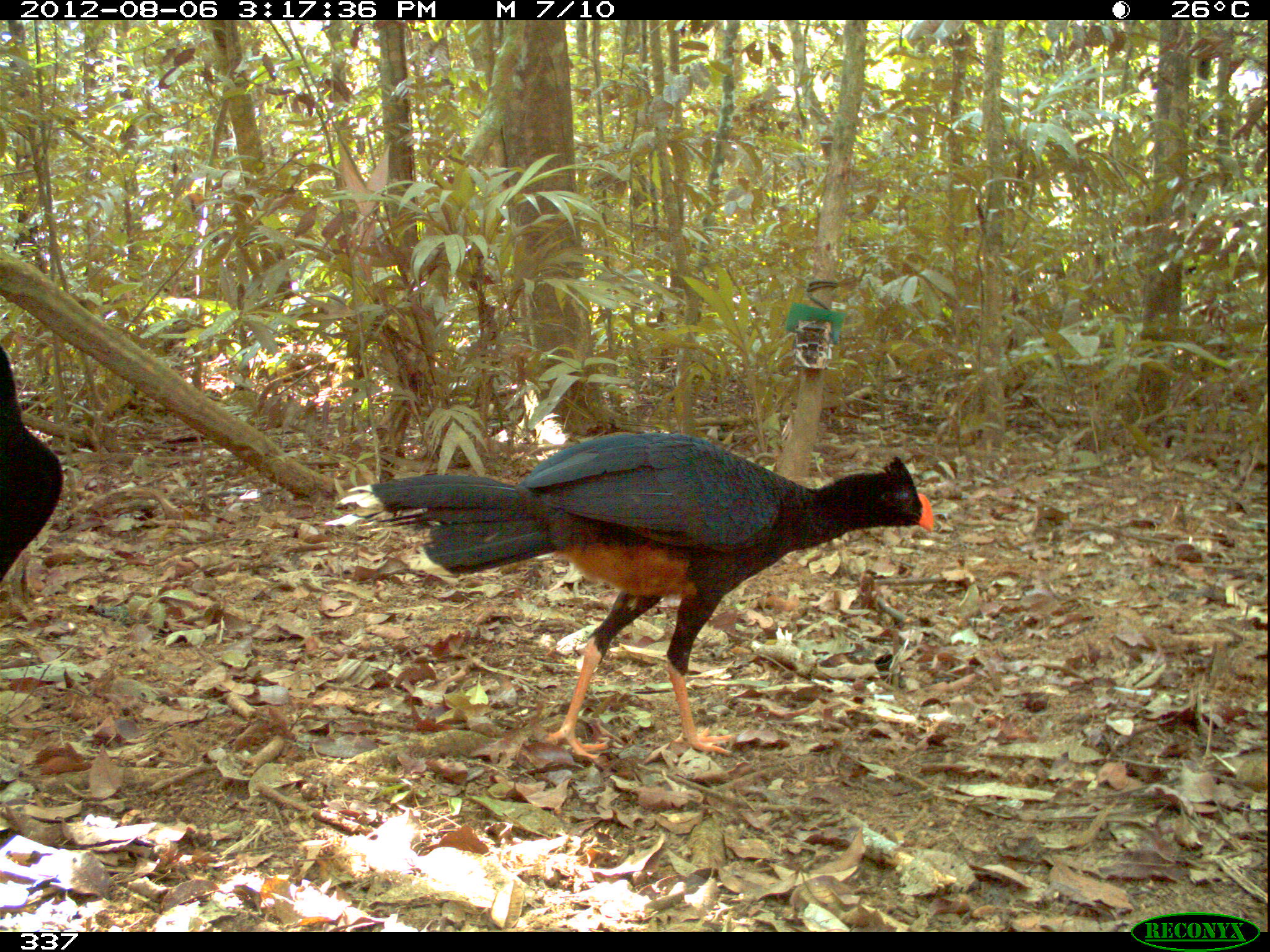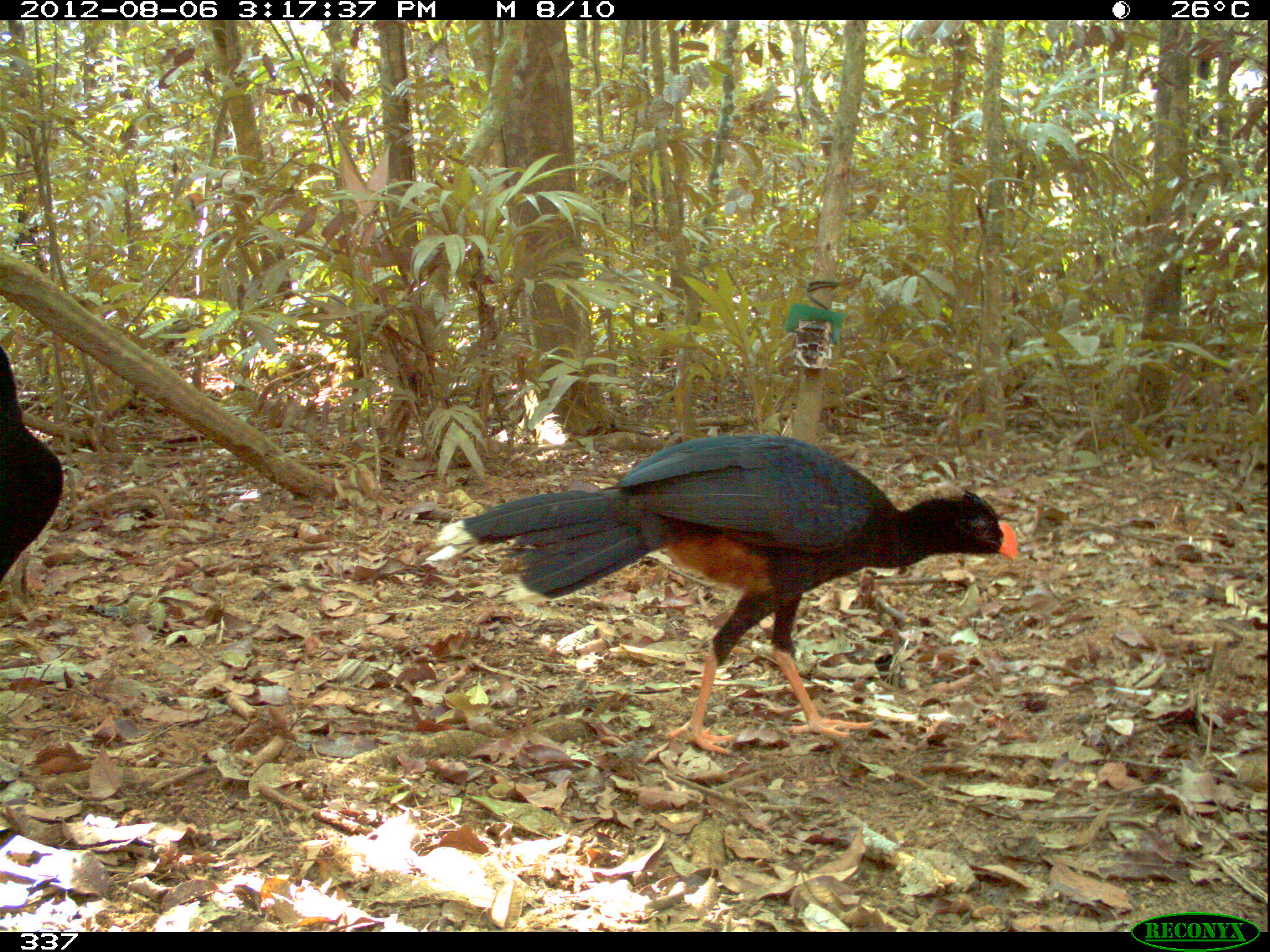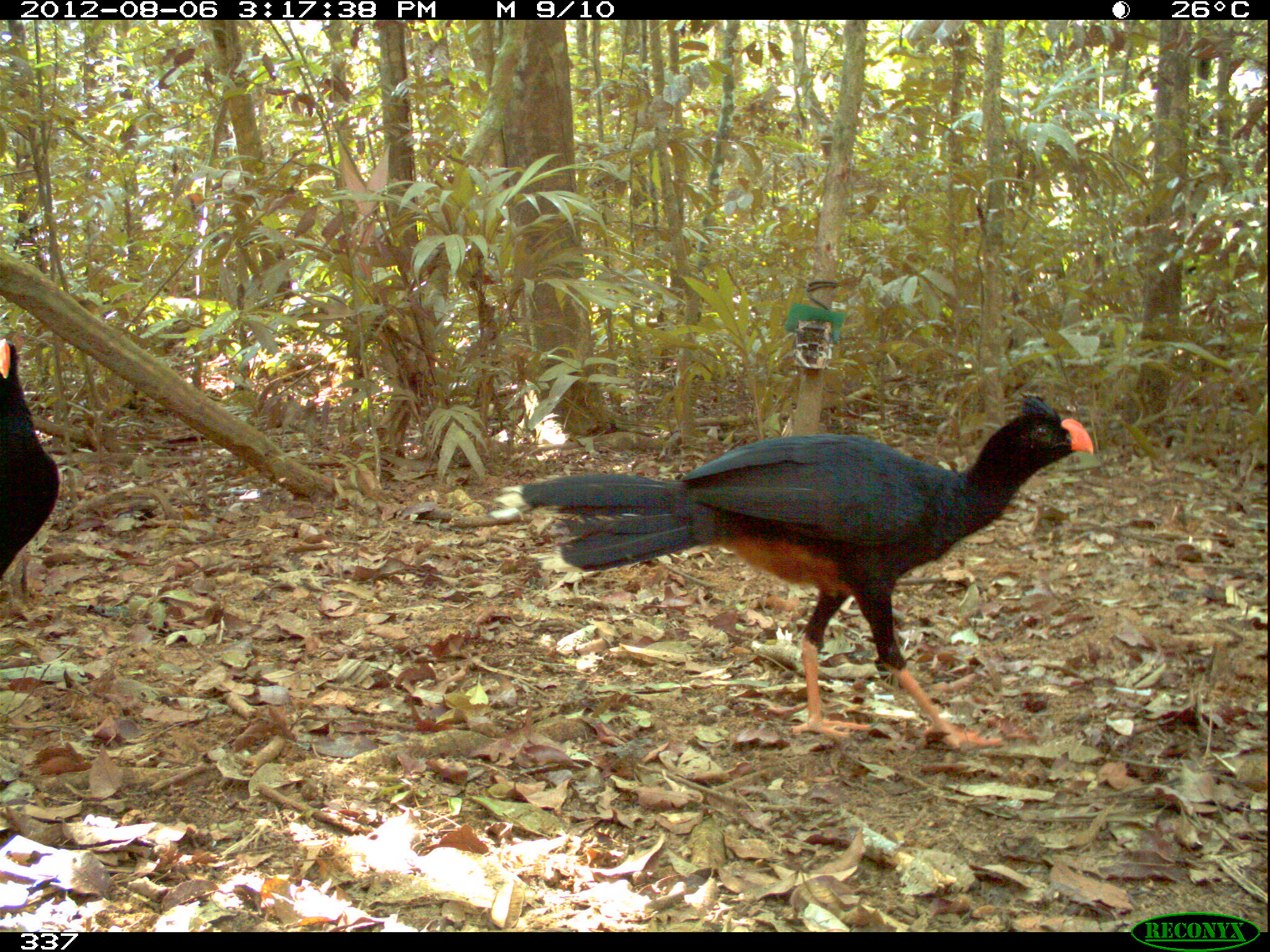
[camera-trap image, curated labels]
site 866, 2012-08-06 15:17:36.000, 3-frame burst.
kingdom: Animalia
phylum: Chordata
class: Aves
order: Galliformes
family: Cracidae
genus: Mitu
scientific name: Mitu tuberosum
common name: razor-billed curassow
Mitu tuberosum (razor-billed curassow).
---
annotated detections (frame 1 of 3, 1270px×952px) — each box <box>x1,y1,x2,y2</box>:
mitu tuberosum: <box>325,431,937,760</box>; <box>0,340,67,608</box>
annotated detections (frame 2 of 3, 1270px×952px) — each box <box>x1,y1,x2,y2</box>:
mitu tuberosum: <box>419,426,1021,755</box>; <box>0,340,63,581</box>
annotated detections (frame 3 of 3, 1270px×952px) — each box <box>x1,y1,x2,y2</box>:
mitu tuberosum: <box>493,391,1094,747</box>; <box>0,334,63,586</box>